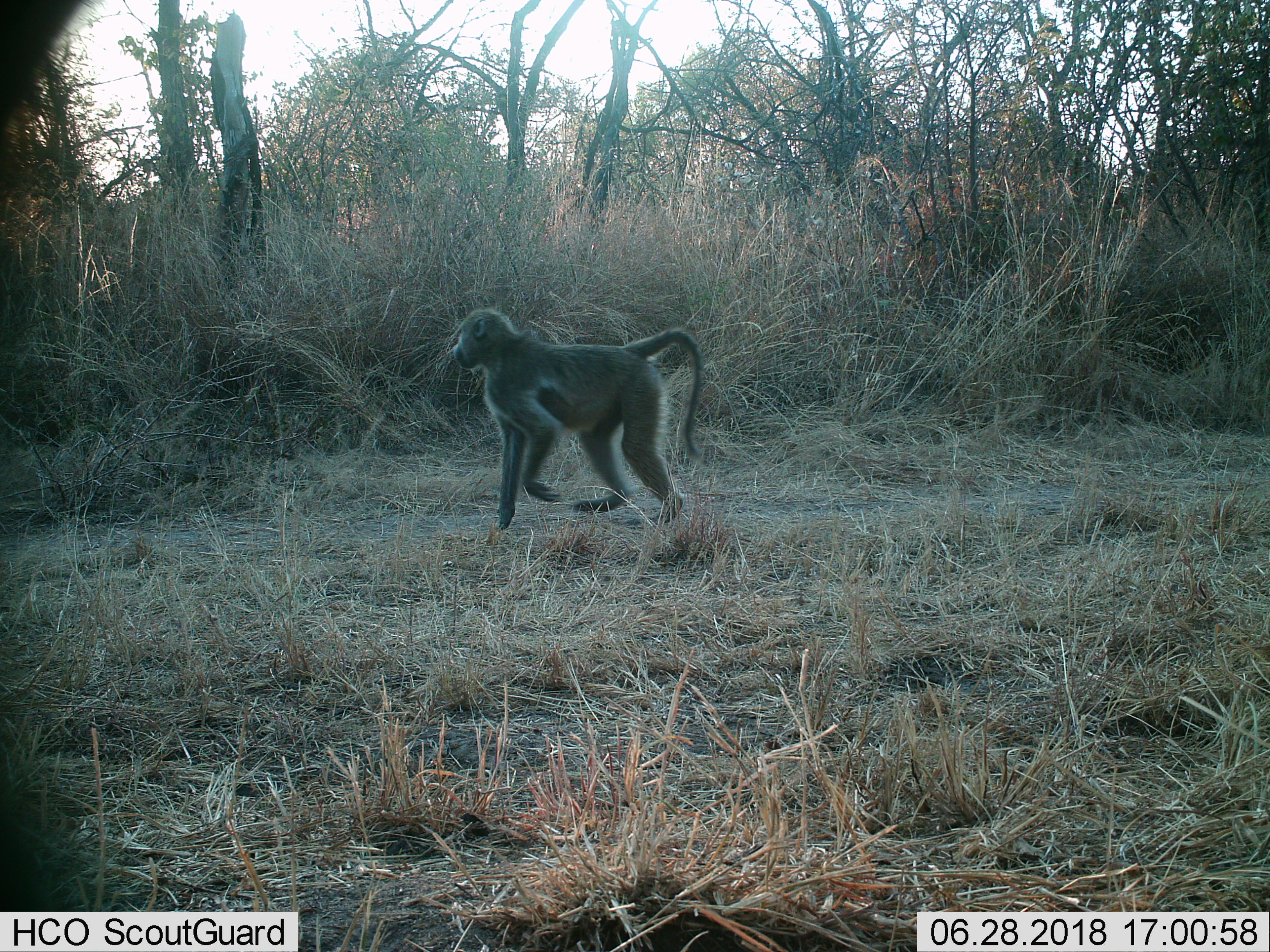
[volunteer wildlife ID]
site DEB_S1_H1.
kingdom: Animalia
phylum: Chordata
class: Mammalia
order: Primates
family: Cercopithecidae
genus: Papio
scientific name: Papio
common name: baboon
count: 1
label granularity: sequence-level